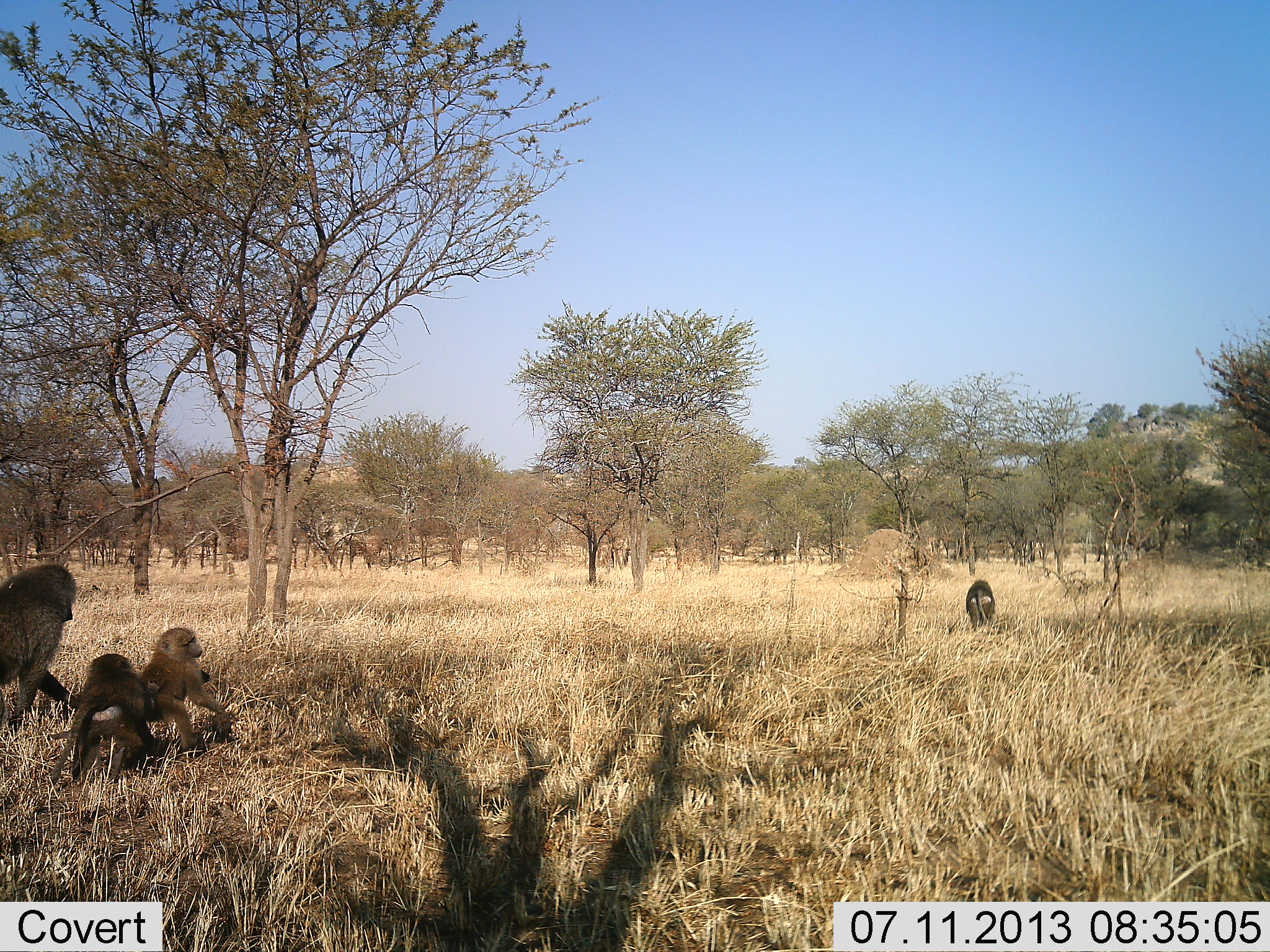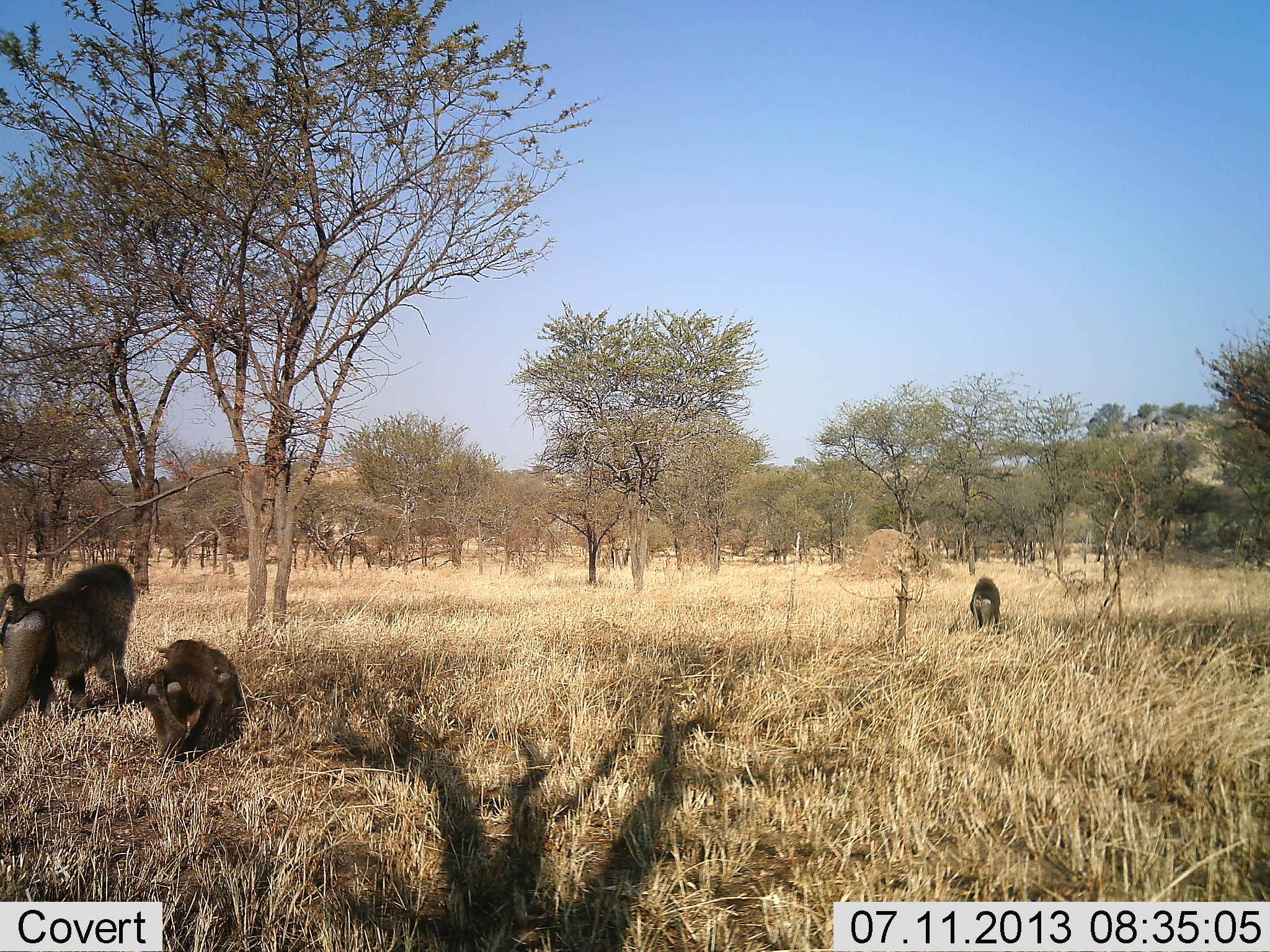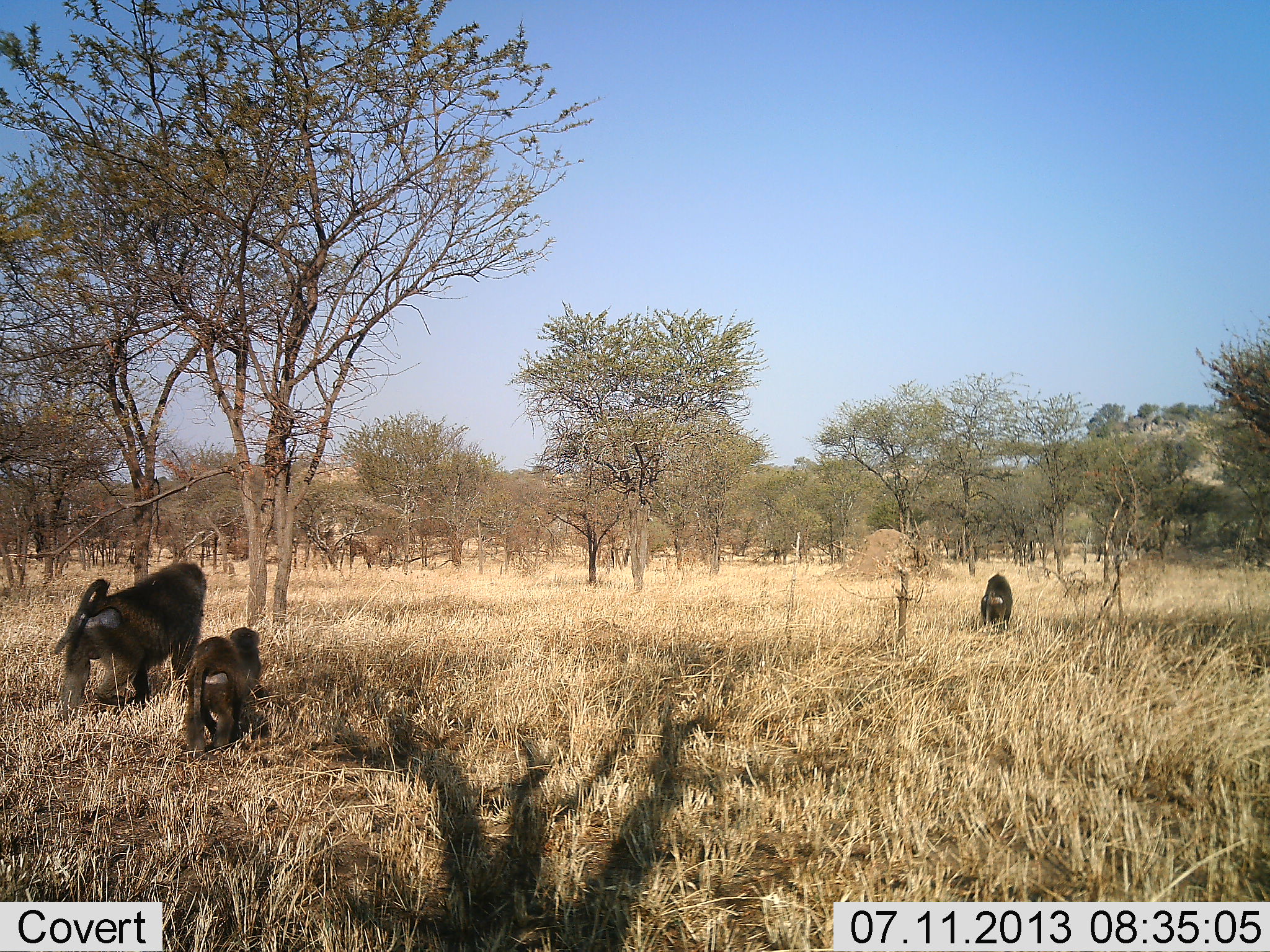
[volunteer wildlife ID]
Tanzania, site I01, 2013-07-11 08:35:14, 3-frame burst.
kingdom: Animalia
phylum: Chordata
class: Mammalia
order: Primates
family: Cercopithecidae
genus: Papio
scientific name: Papio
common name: baboon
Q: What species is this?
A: Baboon (Papio).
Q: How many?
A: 4.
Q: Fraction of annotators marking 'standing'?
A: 10%.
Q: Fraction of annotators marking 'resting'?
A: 10%.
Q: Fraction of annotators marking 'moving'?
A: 100%.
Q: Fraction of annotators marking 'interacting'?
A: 20%.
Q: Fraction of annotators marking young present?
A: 80%.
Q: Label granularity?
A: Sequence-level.